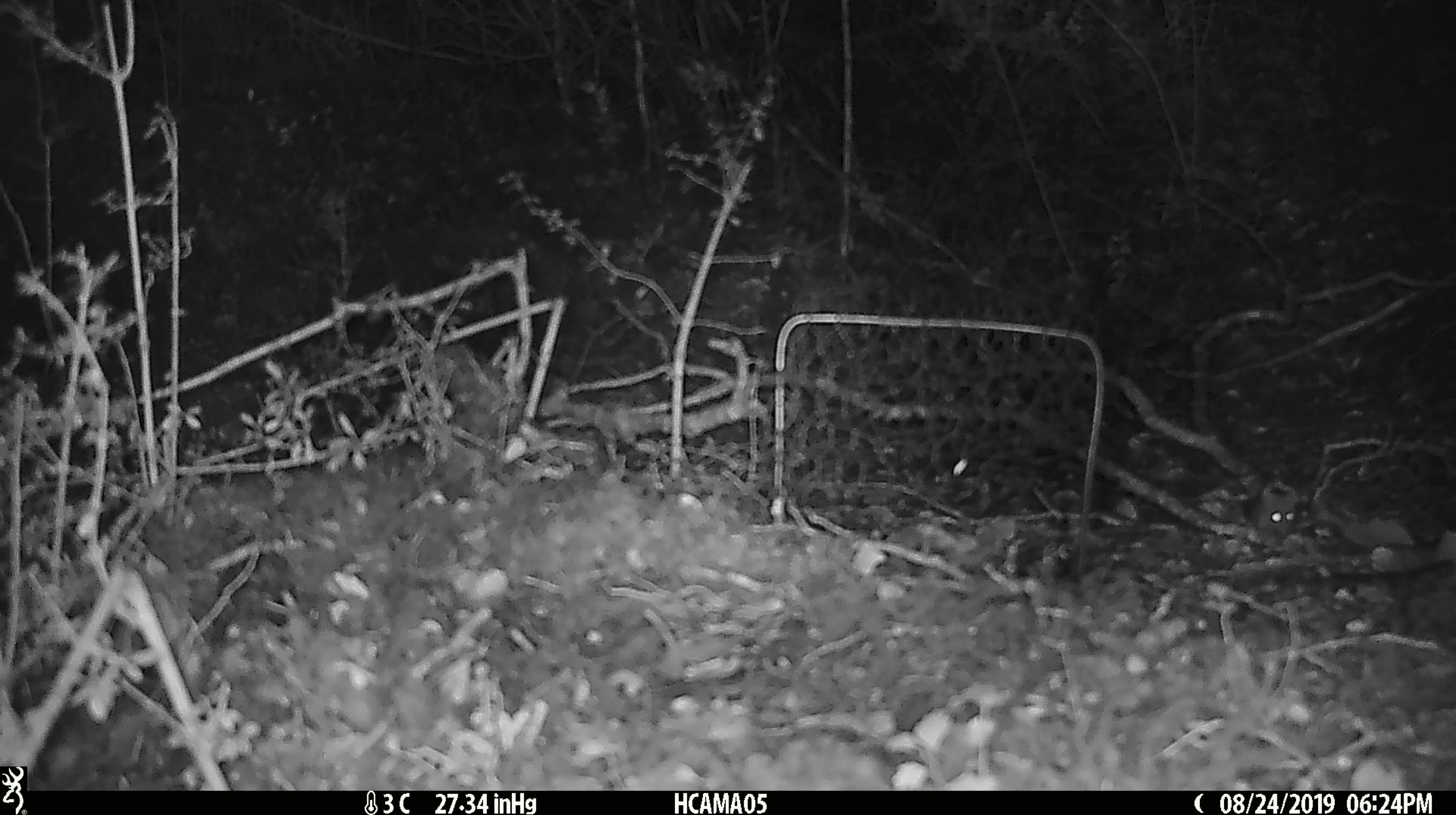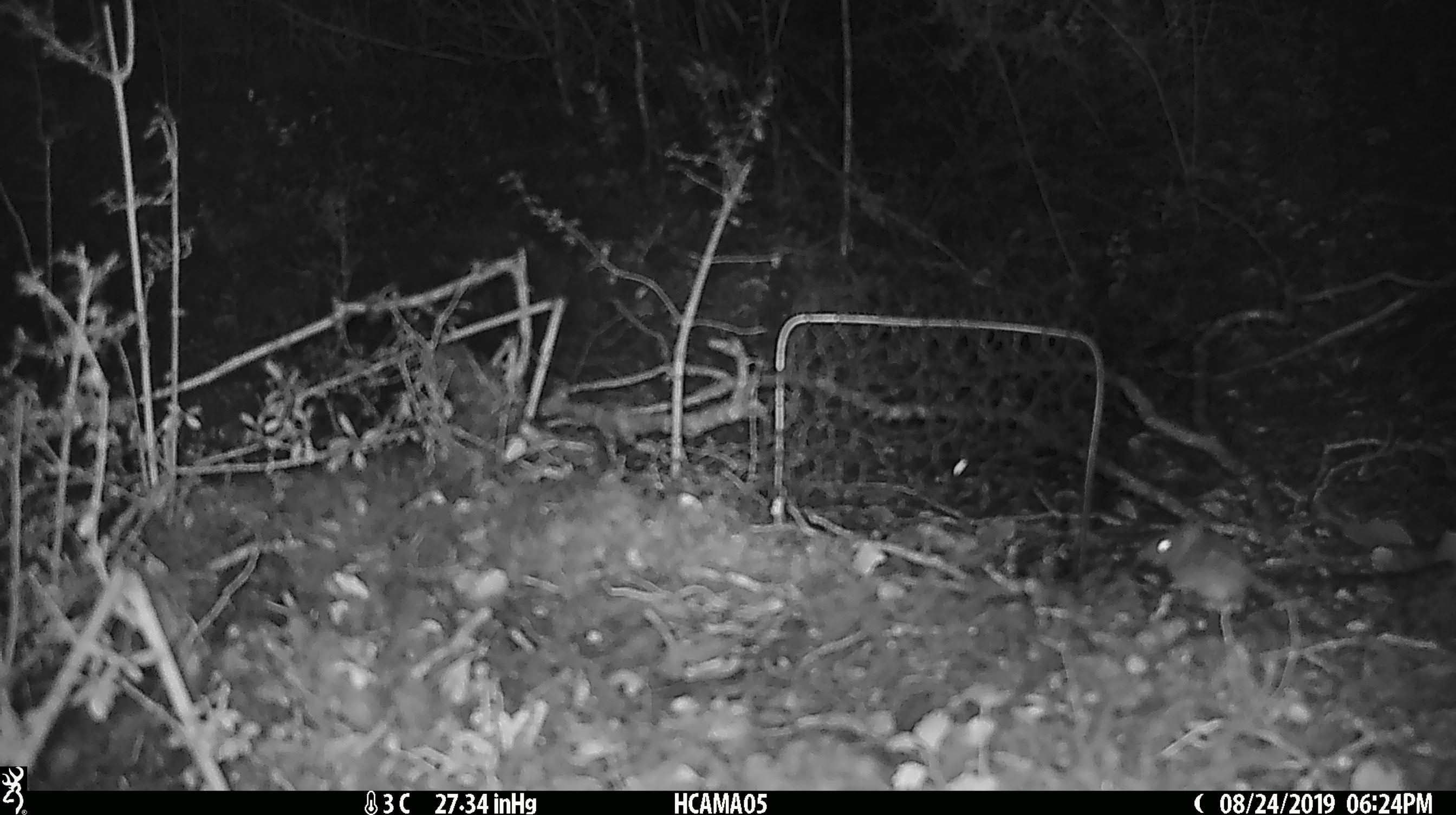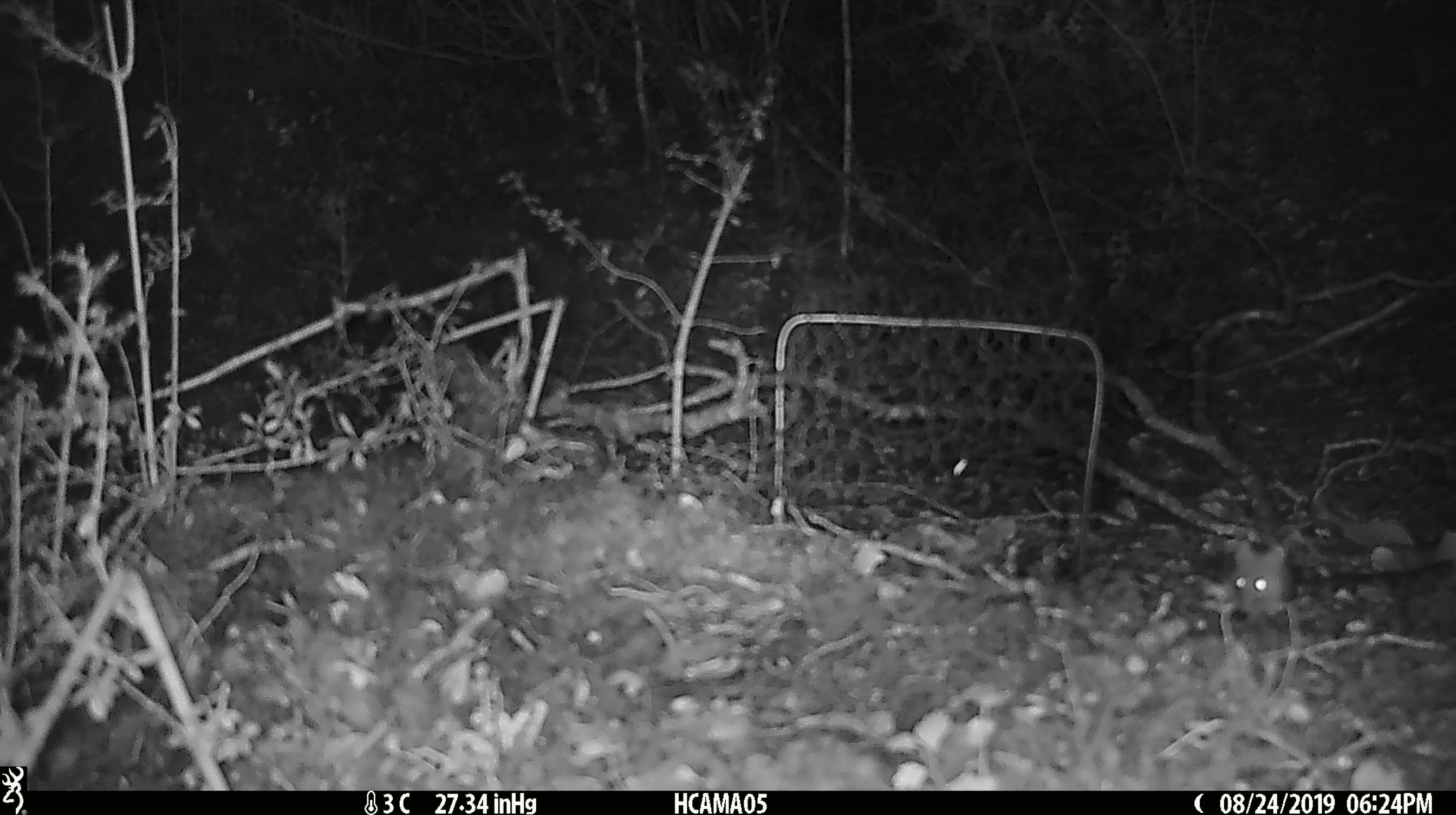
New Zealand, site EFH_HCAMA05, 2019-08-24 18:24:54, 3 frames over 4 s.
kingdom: Animalia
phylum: Chordata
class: Mammalia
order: Rodentia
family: Muridae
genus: Mus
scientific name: Mus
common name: mouse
Mouse (Mus).